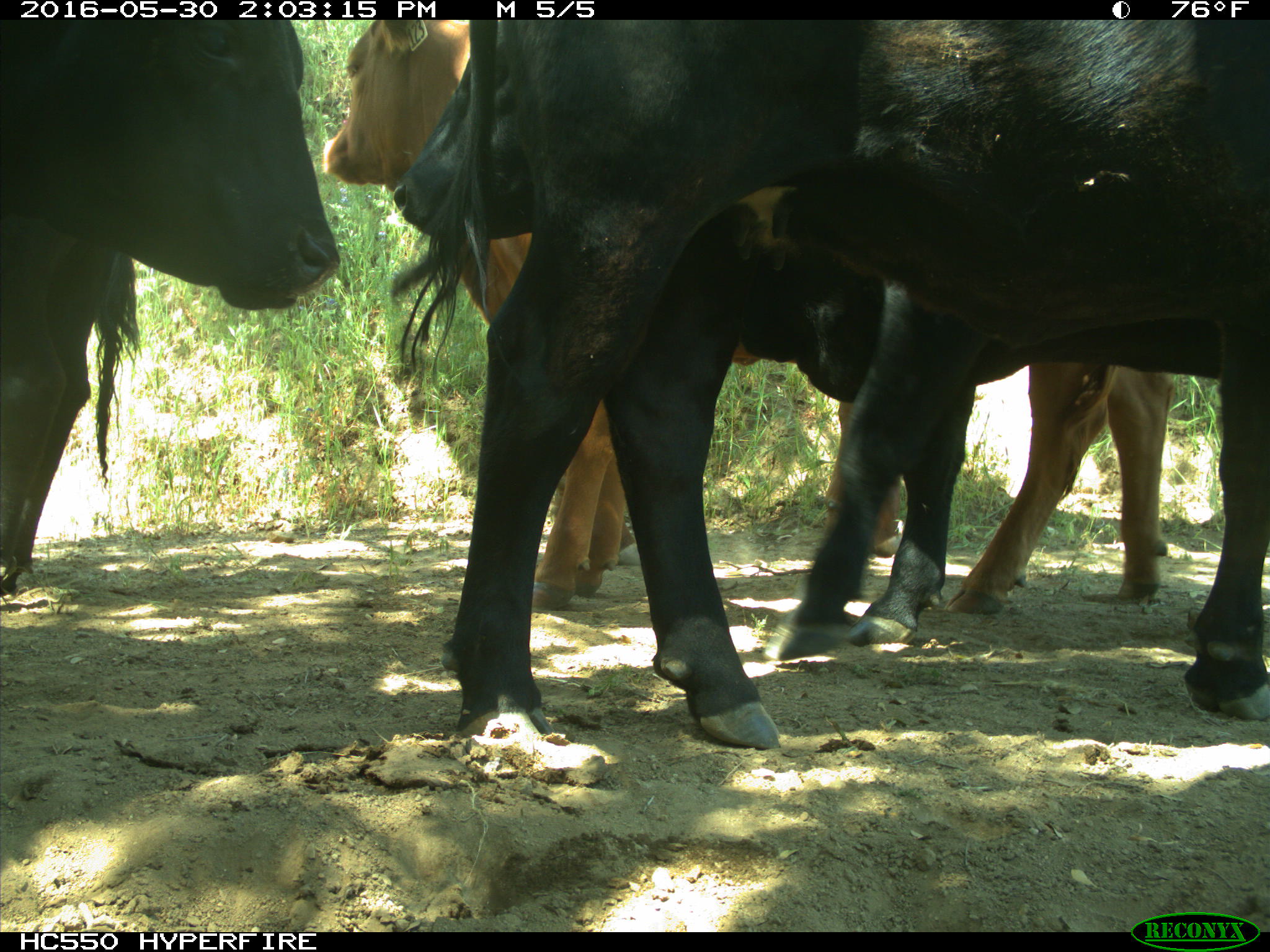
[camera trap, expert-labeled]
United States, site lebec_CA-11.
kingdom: Animalia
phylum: Chordata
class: Mammalia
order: Artiodactyla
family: Bovidae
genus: Bos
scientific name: Bos taurus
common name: domestic cow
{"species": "Bos taurus (domestic cow)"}